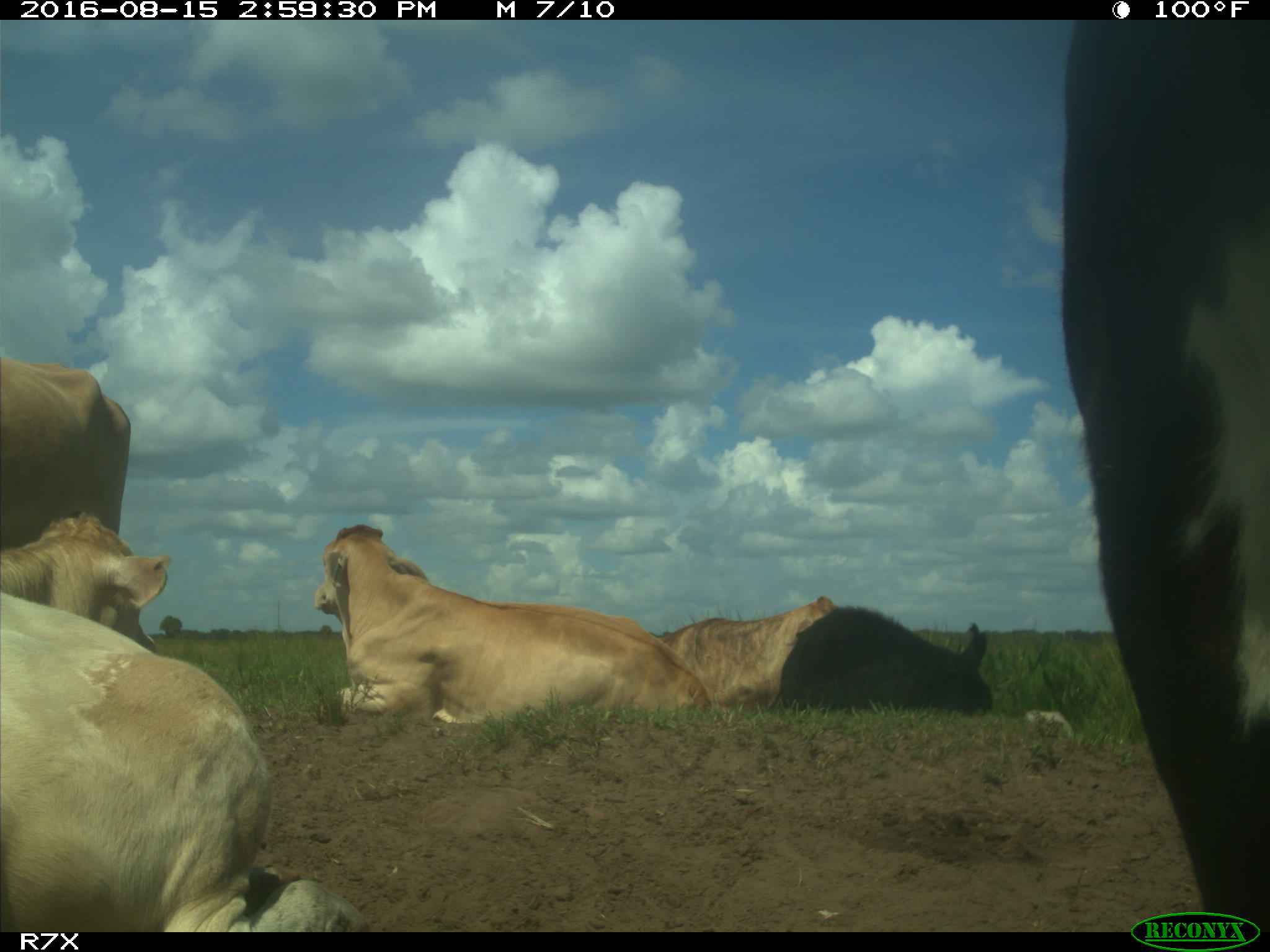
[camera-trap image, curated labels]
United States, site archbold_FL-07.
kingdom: Animalia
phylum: Chordata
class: Mammalia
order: Artiodactyla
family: Bovidae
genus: Bos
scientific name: Bos taurus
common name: domestic cow